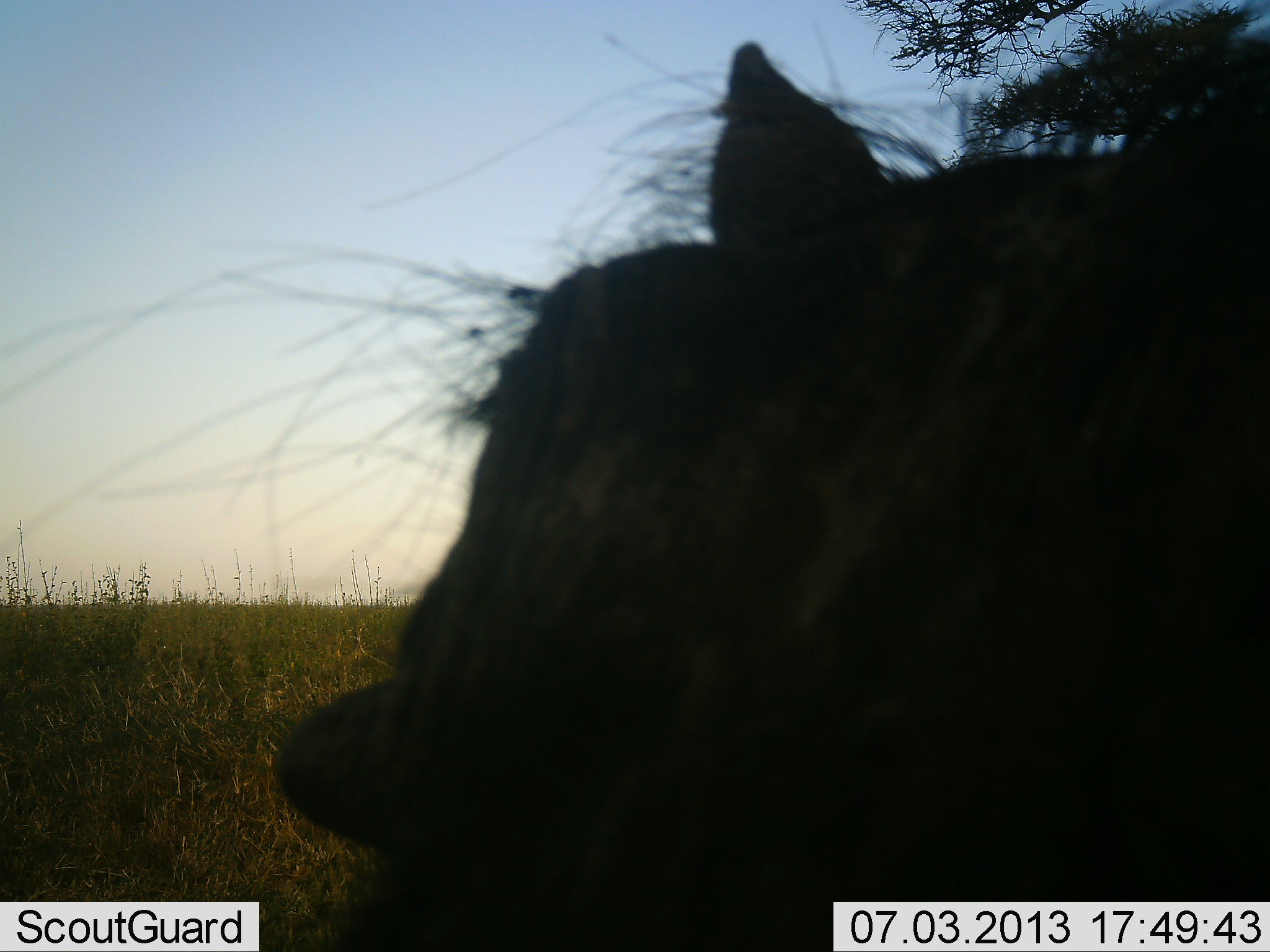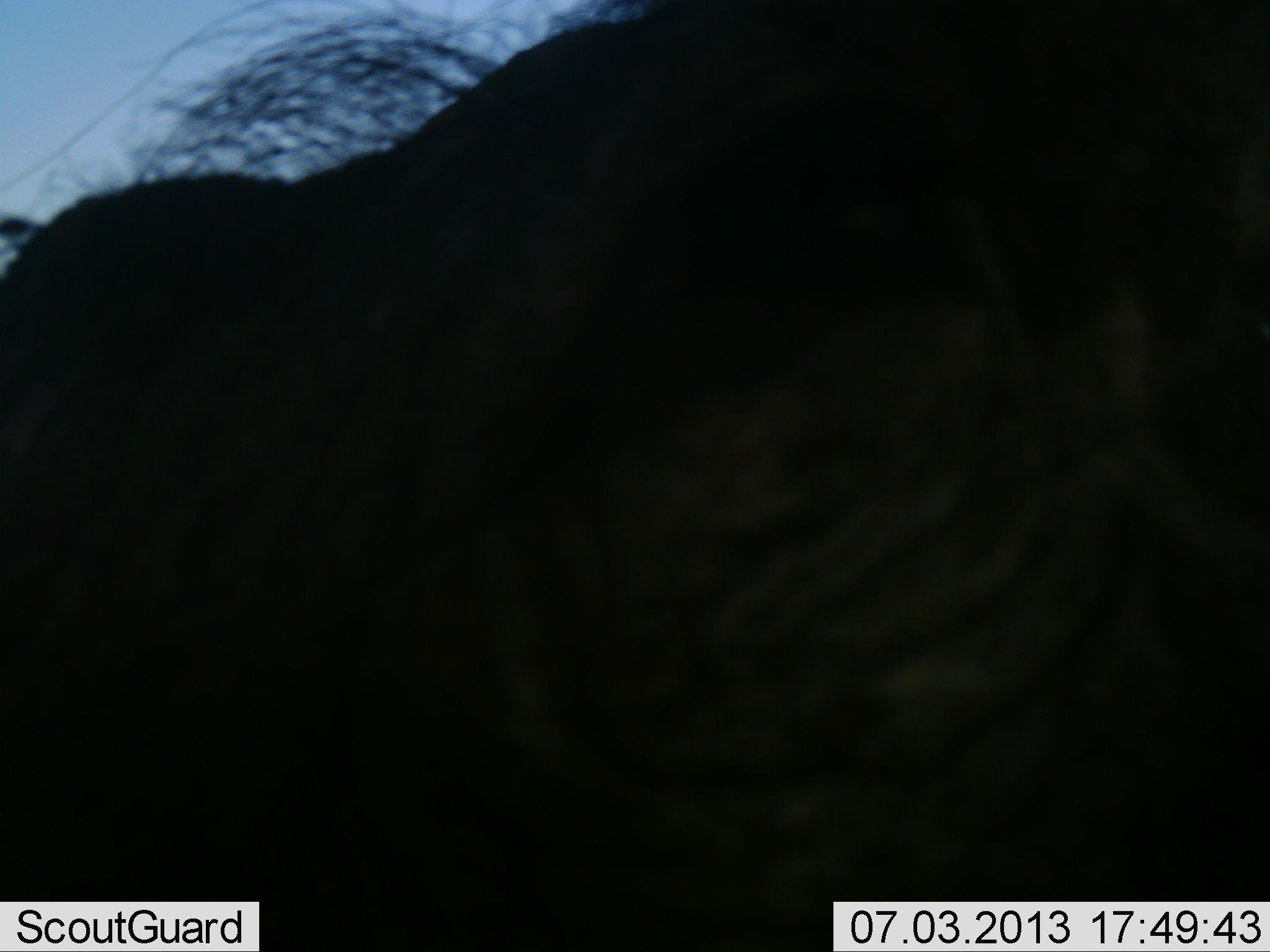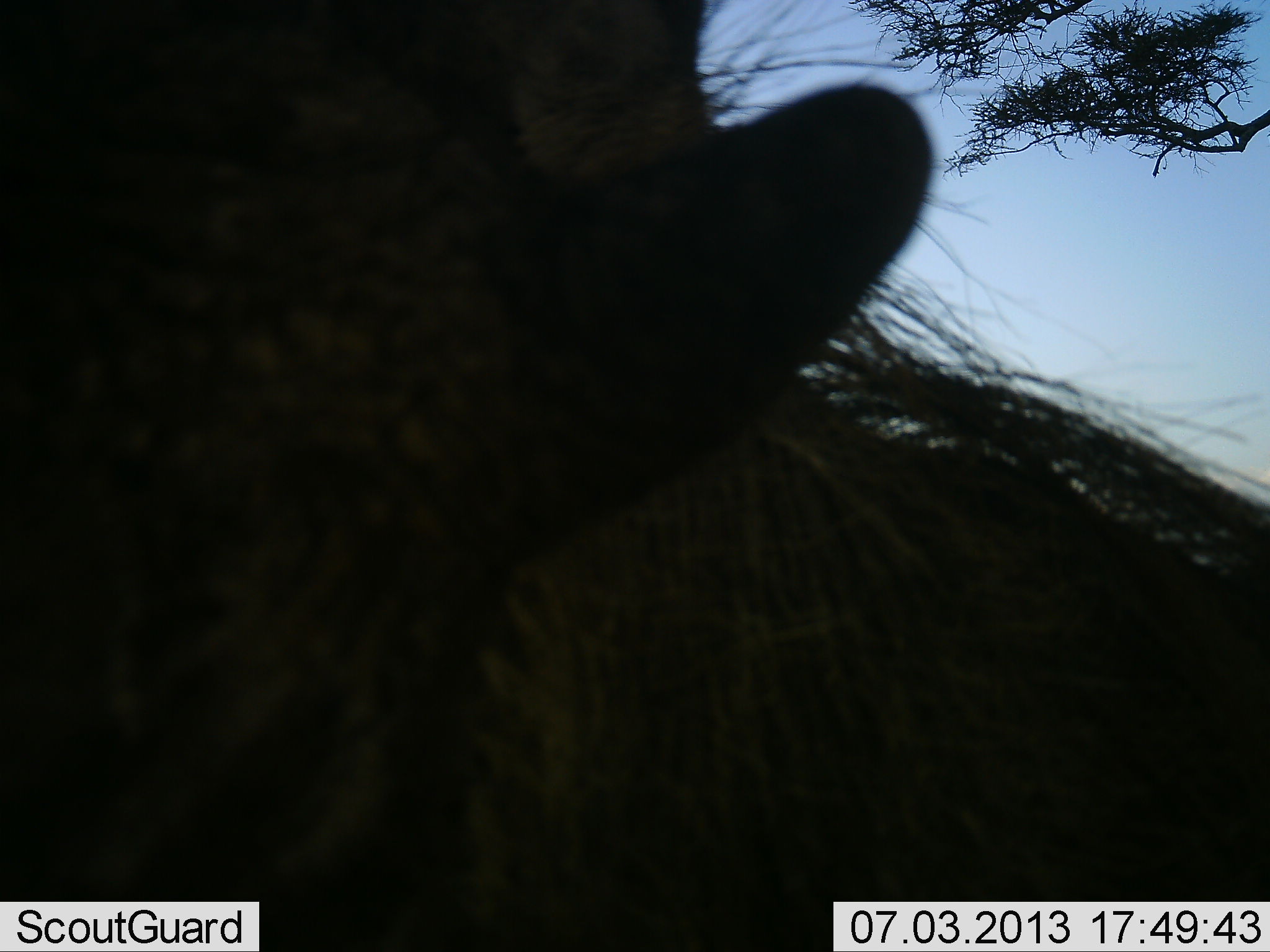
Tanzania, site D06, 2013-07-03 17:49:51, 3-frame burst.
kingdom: Animalia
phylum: Chordata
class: Mammalia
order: Artiodactyla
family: Suidae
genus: Phacochoerus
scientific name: Phacochoerus africanus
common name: warthog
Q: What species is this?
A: Warthog (Phacochoerus africanus).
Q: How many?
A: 1.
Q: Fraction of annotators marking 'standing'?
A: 12%.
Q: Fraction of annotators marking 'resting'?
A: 0%.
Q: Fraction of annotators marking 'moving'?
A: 88%.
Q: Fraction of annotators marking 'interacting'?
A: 6%.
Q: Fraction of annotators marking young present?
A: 0%.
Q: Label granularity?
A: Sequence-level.